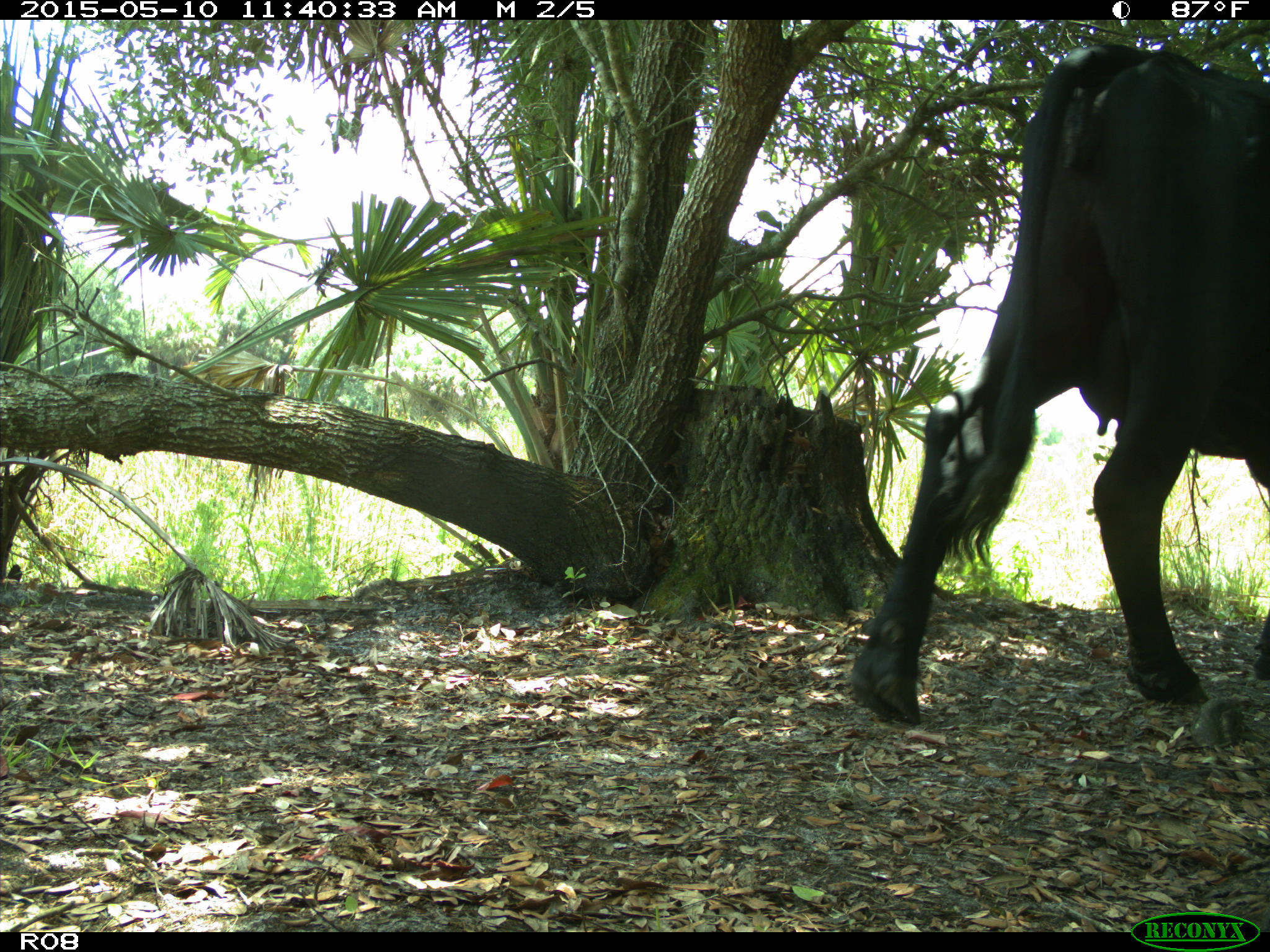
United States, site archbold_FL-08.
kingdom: Animalia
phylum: Chordata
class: Mammalia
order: Artiodactyla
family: Bovidae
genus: Bos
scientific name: Bos taurus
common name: domestic cow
Bos taurus (domestic cow).